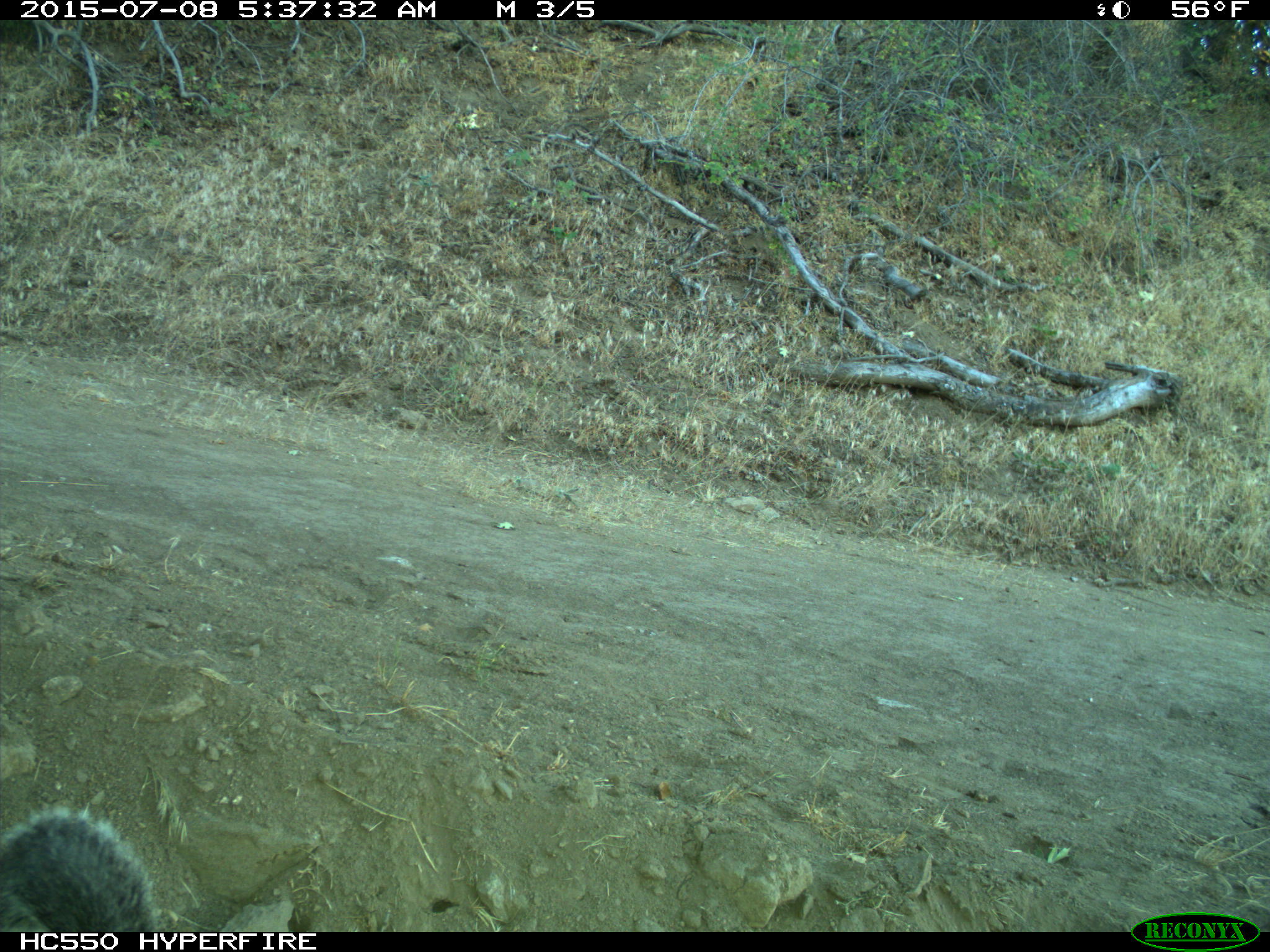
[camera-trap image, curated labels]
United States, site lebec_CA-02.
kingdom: Animalia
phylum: Chordata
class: Mammalia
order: Rodentia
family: Sciuridae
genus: Sciurus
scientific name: Sciurus carolinensis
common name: eastern gray squirrel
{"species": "Sciurus carolinensis (eastern gray squirrel)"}